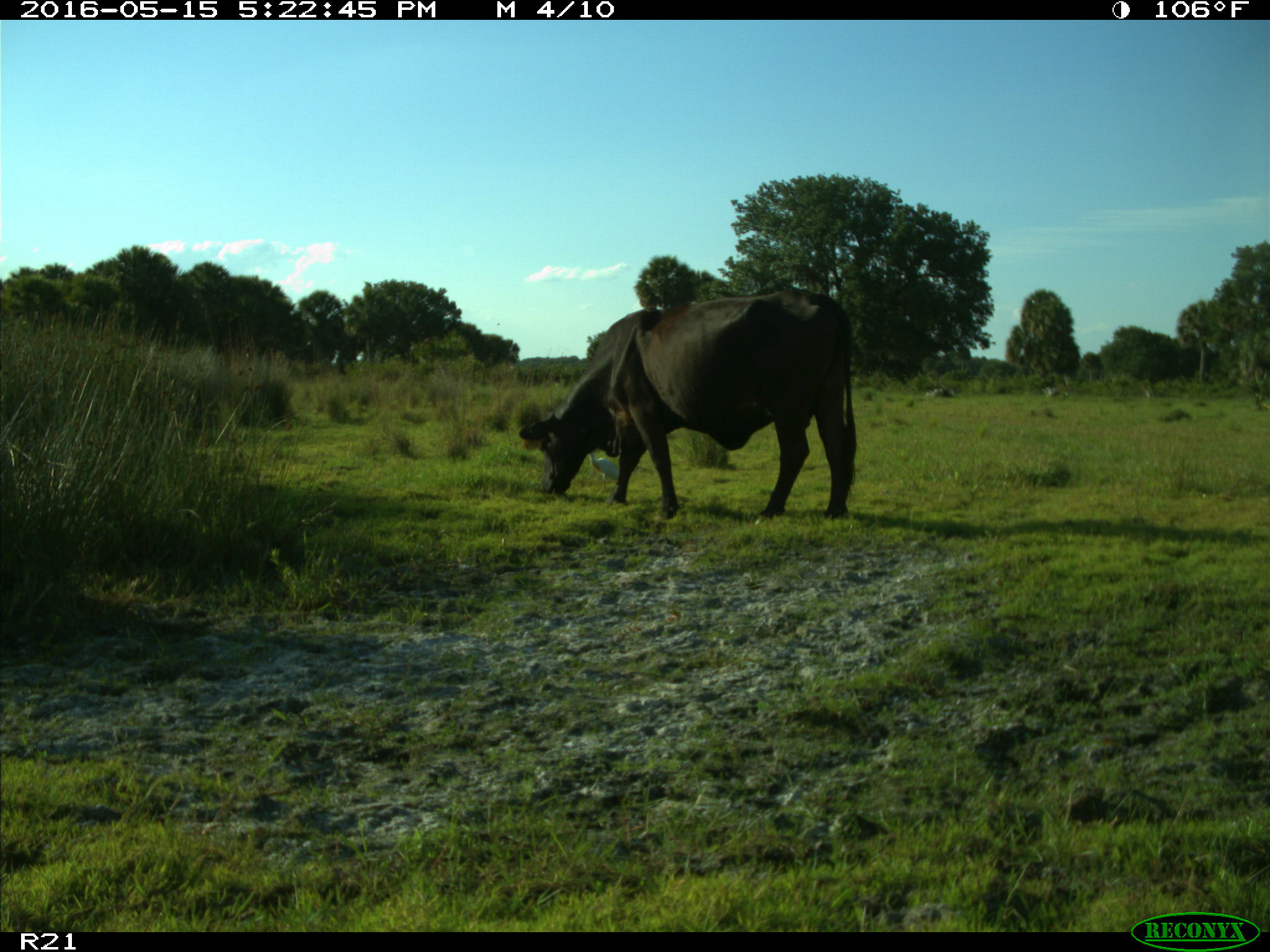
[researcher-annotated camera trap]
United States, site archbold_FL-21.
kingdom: Animalia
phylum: Chordata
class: Mammalia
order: Artiodactyla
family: Bovidae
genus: Bos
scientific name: Bos taurus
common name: domestic cow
Bos taurus (domestic cow).